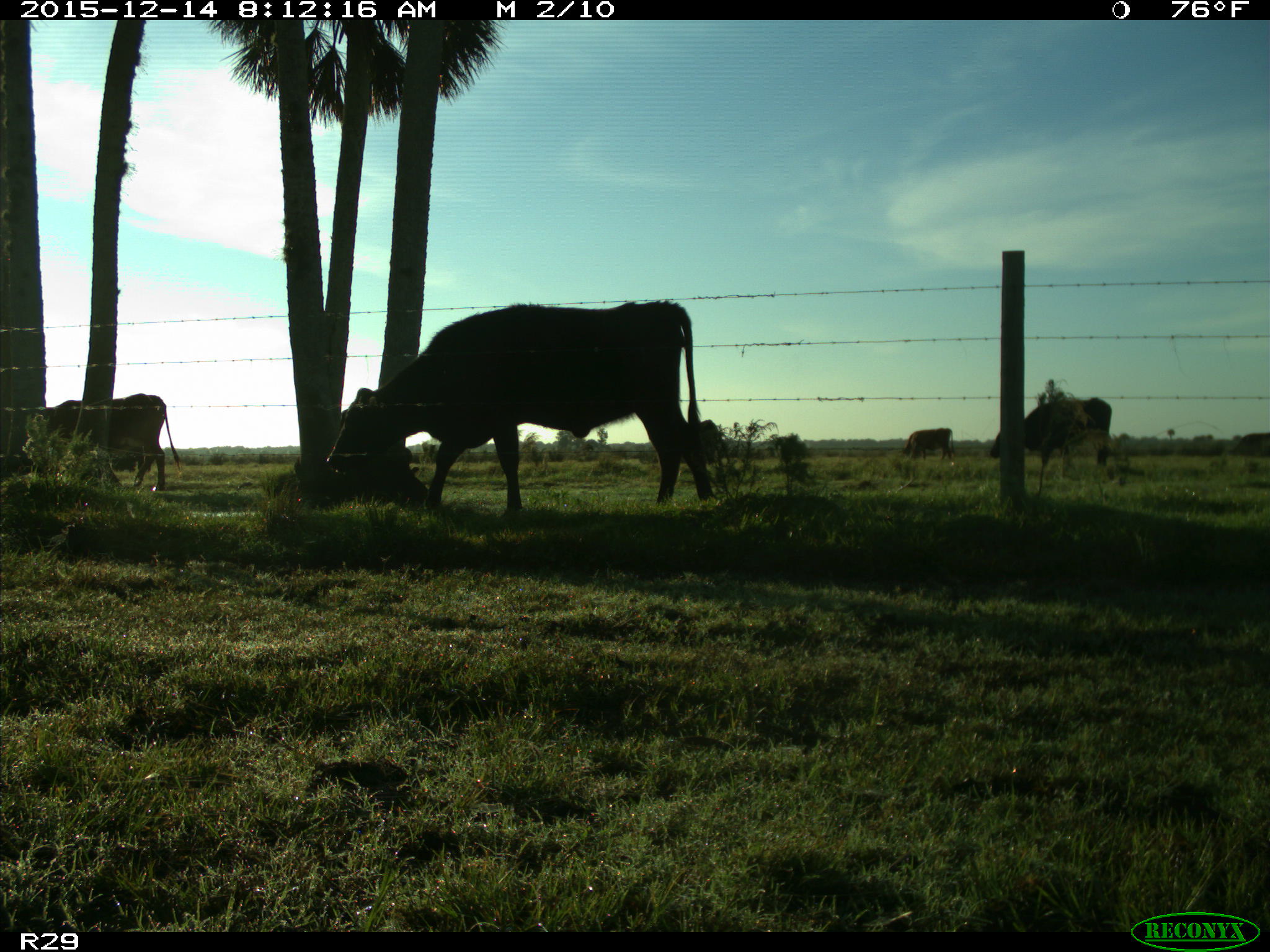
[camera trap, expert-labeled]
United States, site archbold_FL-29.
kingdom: Animalia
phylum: Chordata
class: Mammalia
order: Artiodactyla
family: Bovidae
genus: Bos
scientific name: Bos taurus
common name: domestic cow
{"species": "Bos taurus (domestic cow)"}